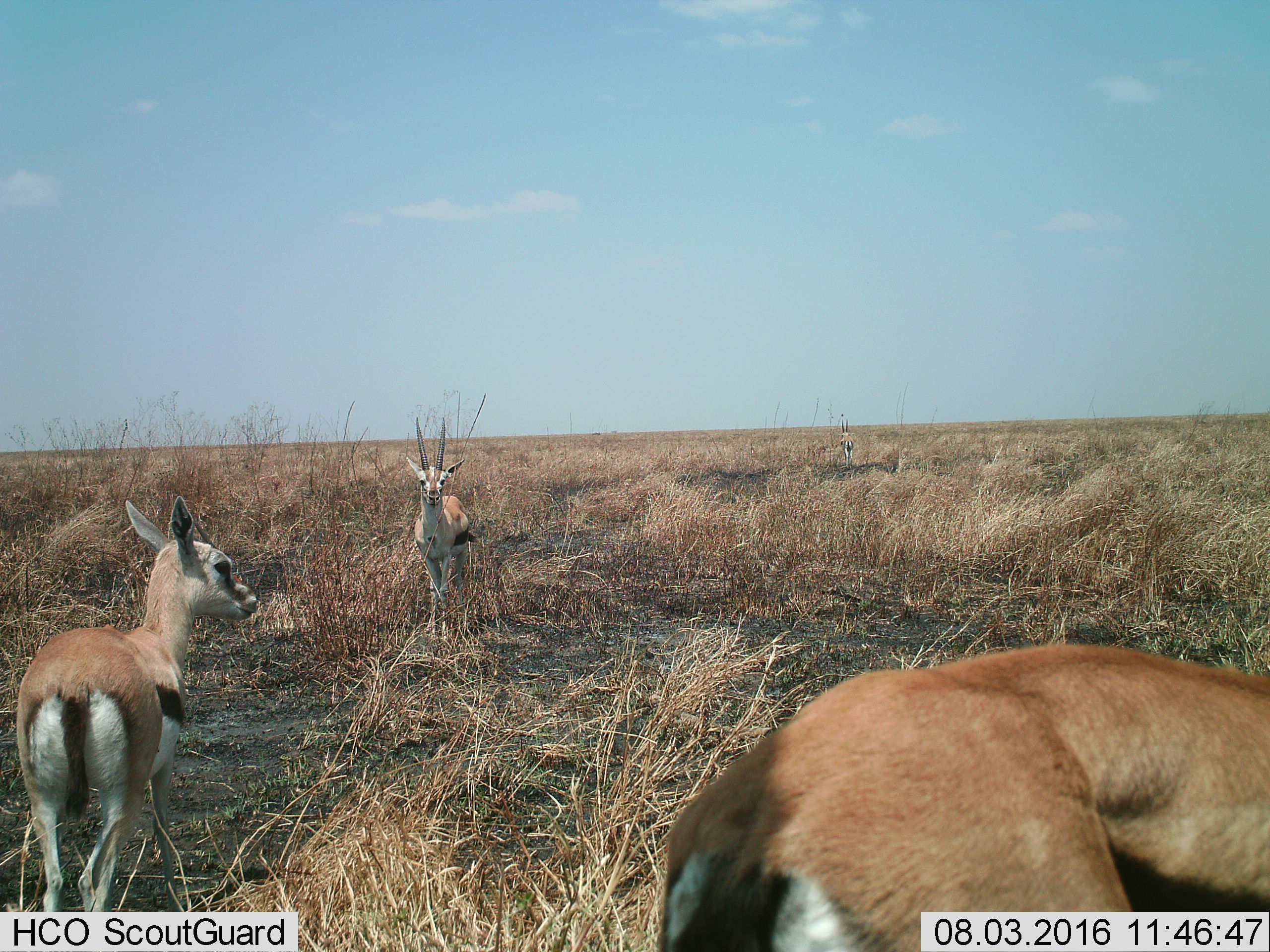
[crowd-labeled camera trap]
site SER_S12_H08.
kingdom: Animalia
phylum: Chordata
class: Mammalia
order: Artiodactyla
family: Bovidae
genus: Eudorcas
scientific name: Eudorcas thomsonii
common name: thomson's gazelle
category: gazellethomsons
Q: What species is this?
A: Gazellethomsons (thomson's gazelle) (Eudorcas thomsonii).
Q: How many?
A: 3.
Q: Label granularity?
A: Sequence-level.